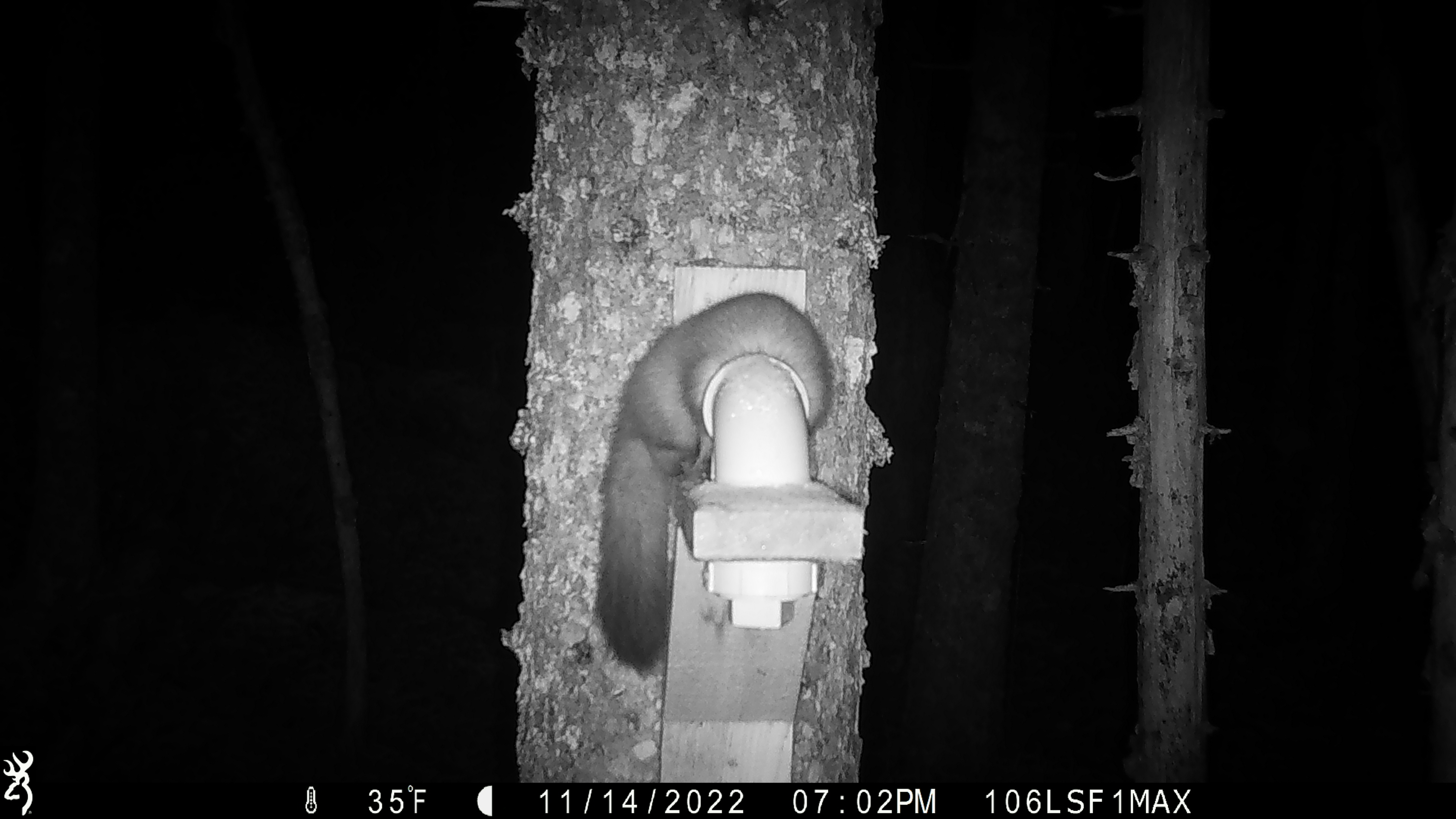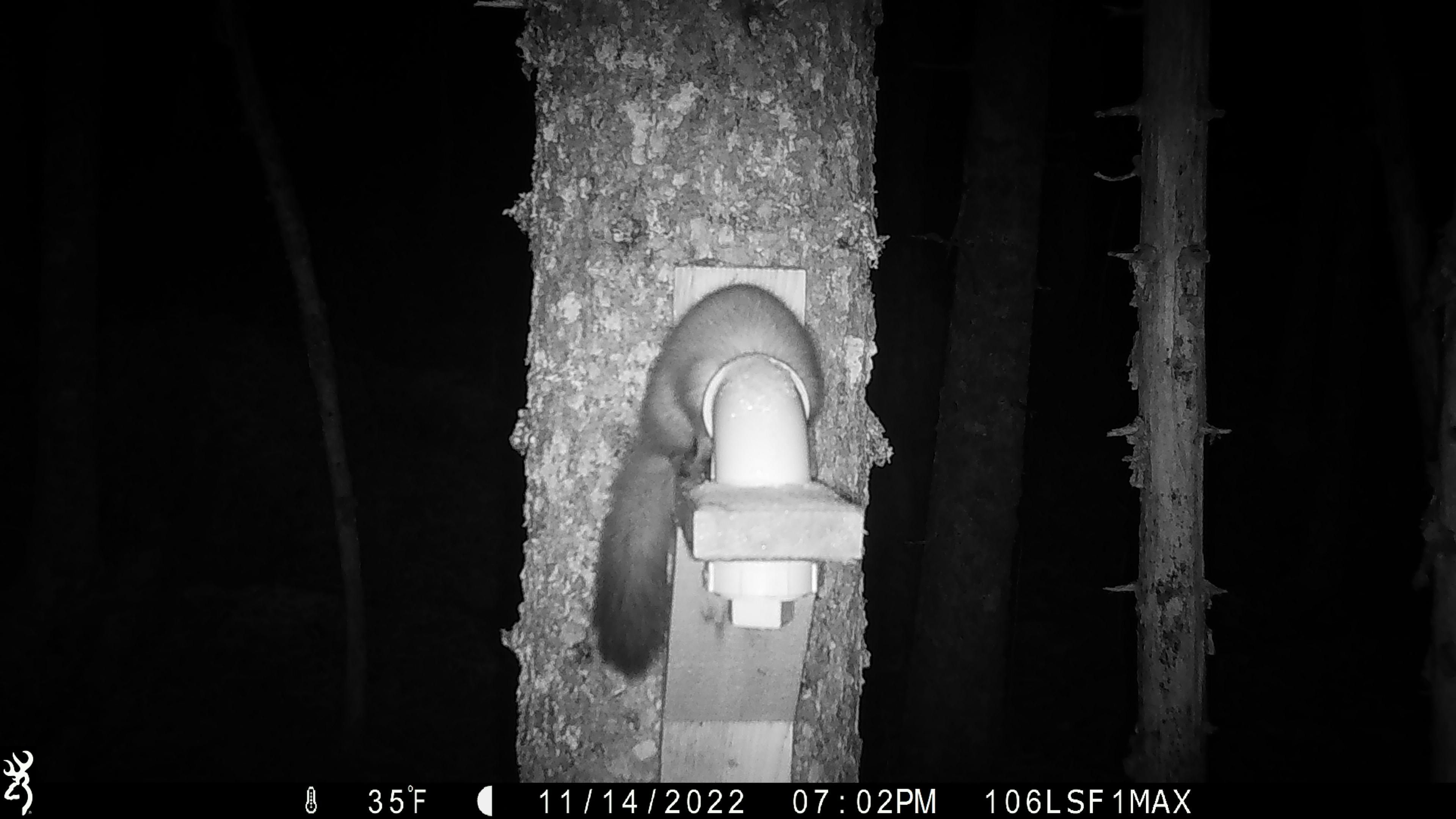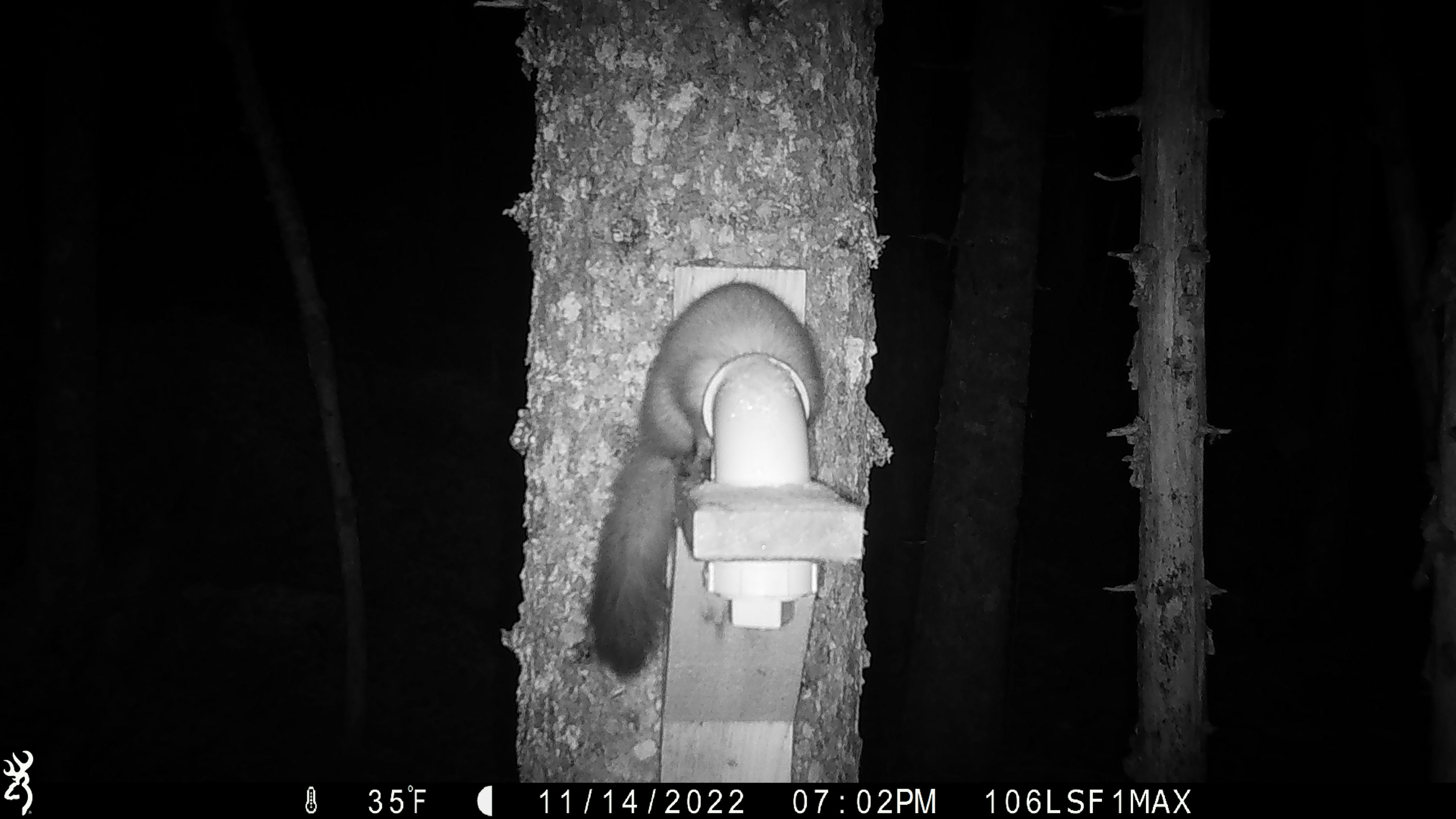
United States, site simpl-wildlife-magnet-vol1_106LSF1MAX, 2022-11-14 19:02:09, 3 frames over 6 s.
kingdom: Animalia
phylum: Chordata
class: Mammalia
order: Carnivora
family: Mustelidae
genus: Martes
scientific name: Martes americana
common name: american marten